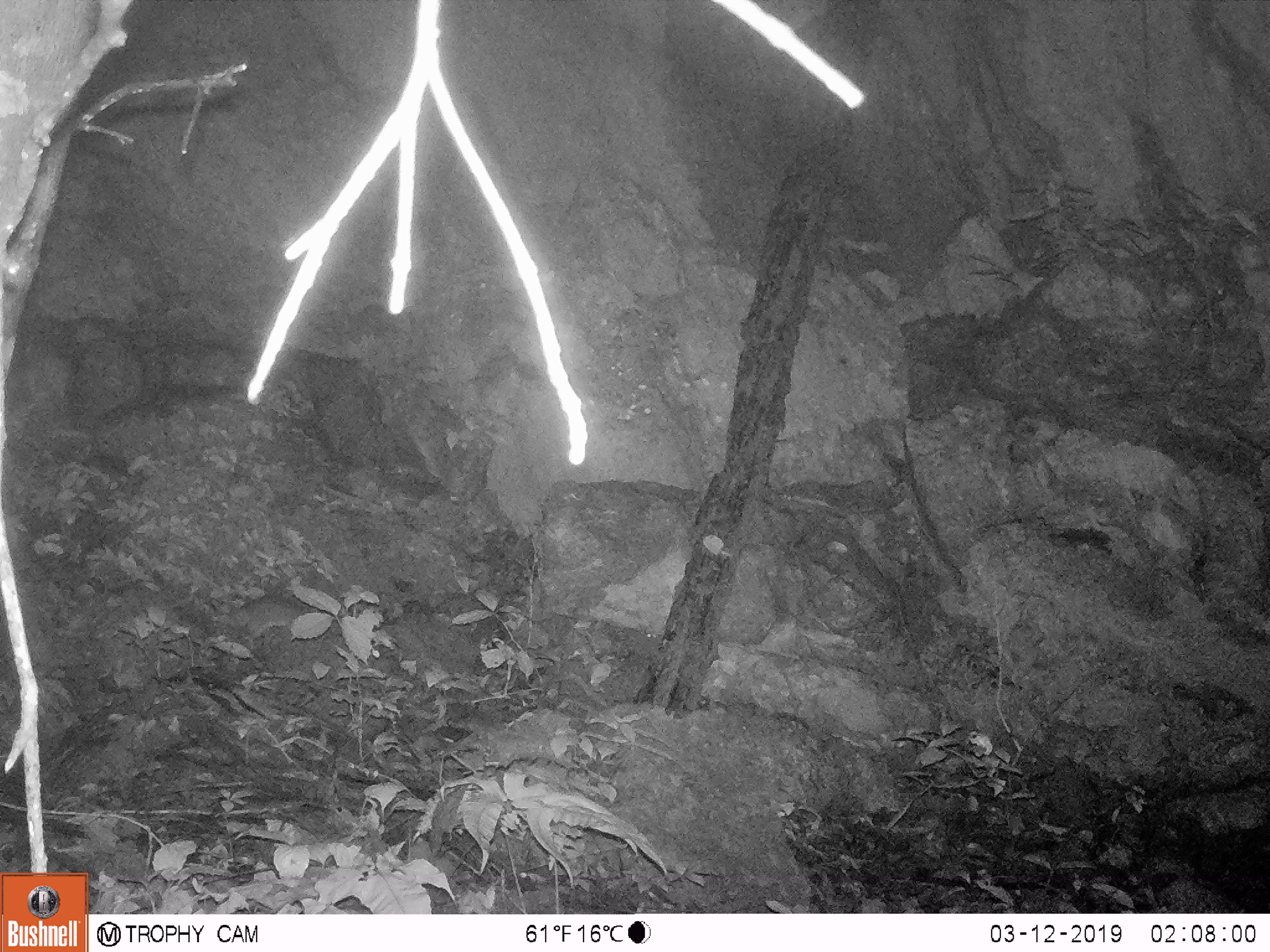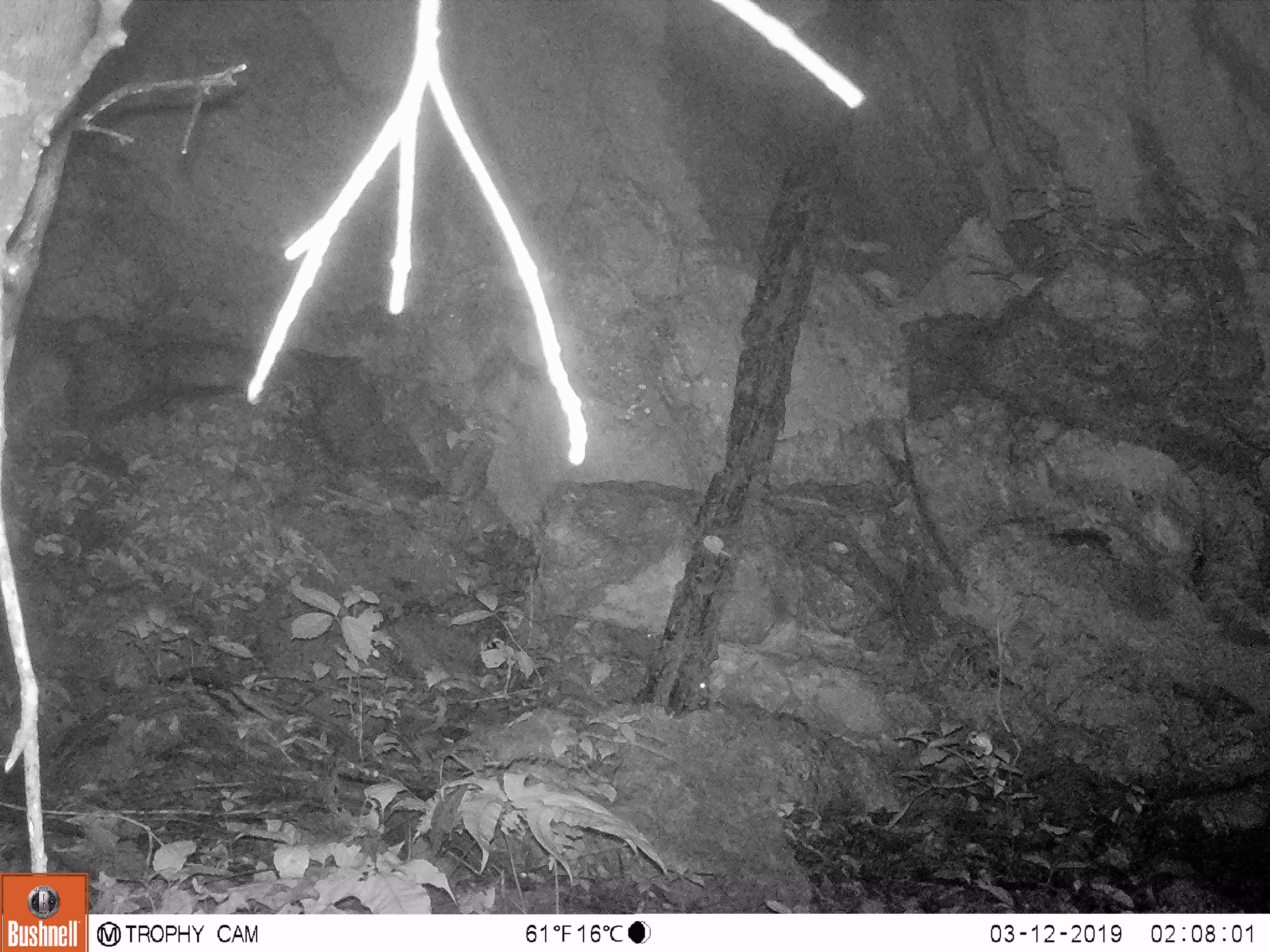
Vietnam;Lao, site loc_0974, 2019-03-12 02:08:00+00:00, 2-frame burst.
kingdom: Animalia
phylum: Chordata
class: Mammalia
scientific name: Mammalia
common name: mammal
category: unidentified mammal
Unidentified mammal (mammal) (Mammalia). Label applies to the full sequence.